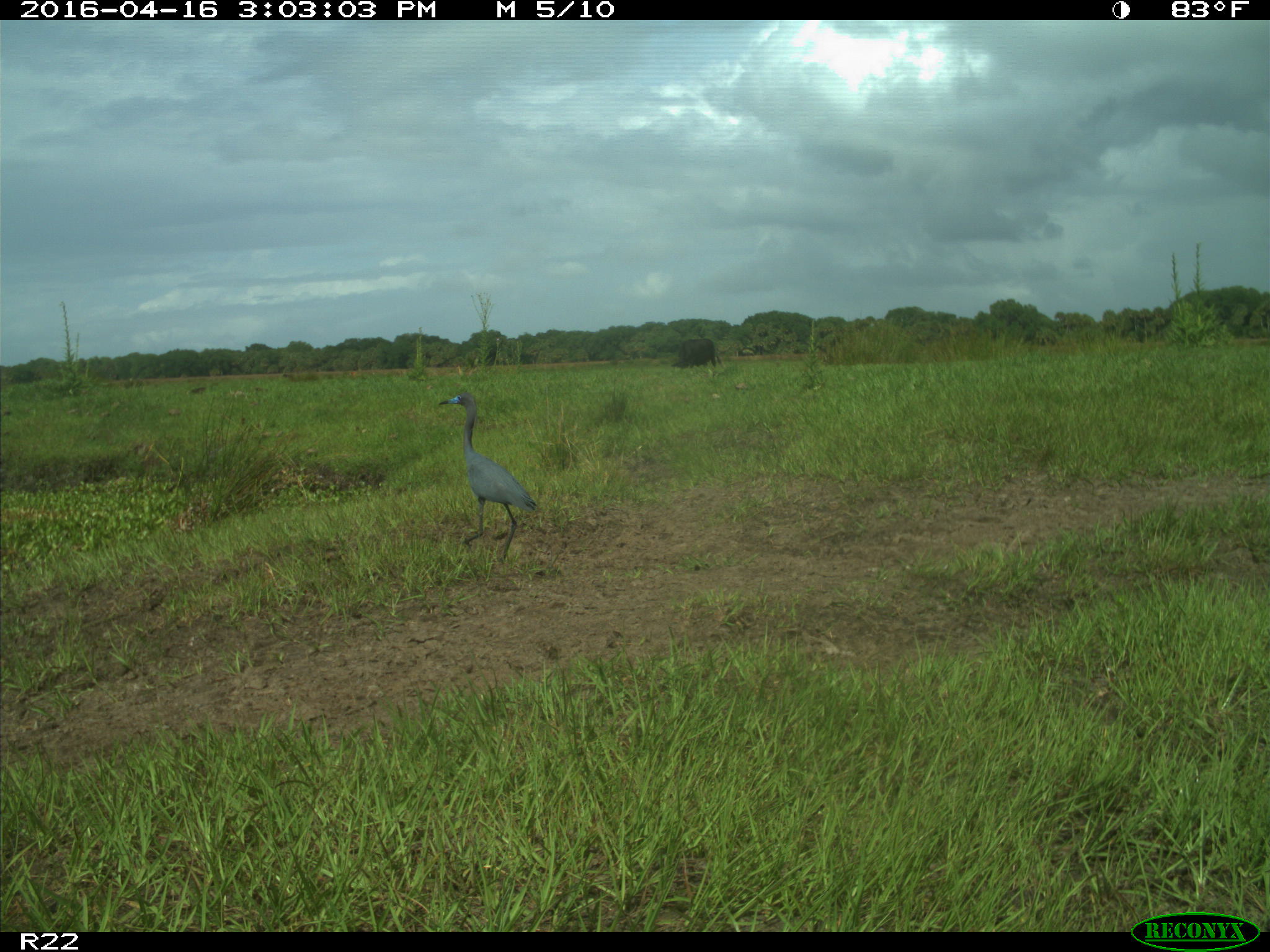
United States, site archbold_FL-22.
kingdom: Animalia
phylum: Chordata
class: Aves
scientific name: Aves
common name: birds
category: unidentified bird